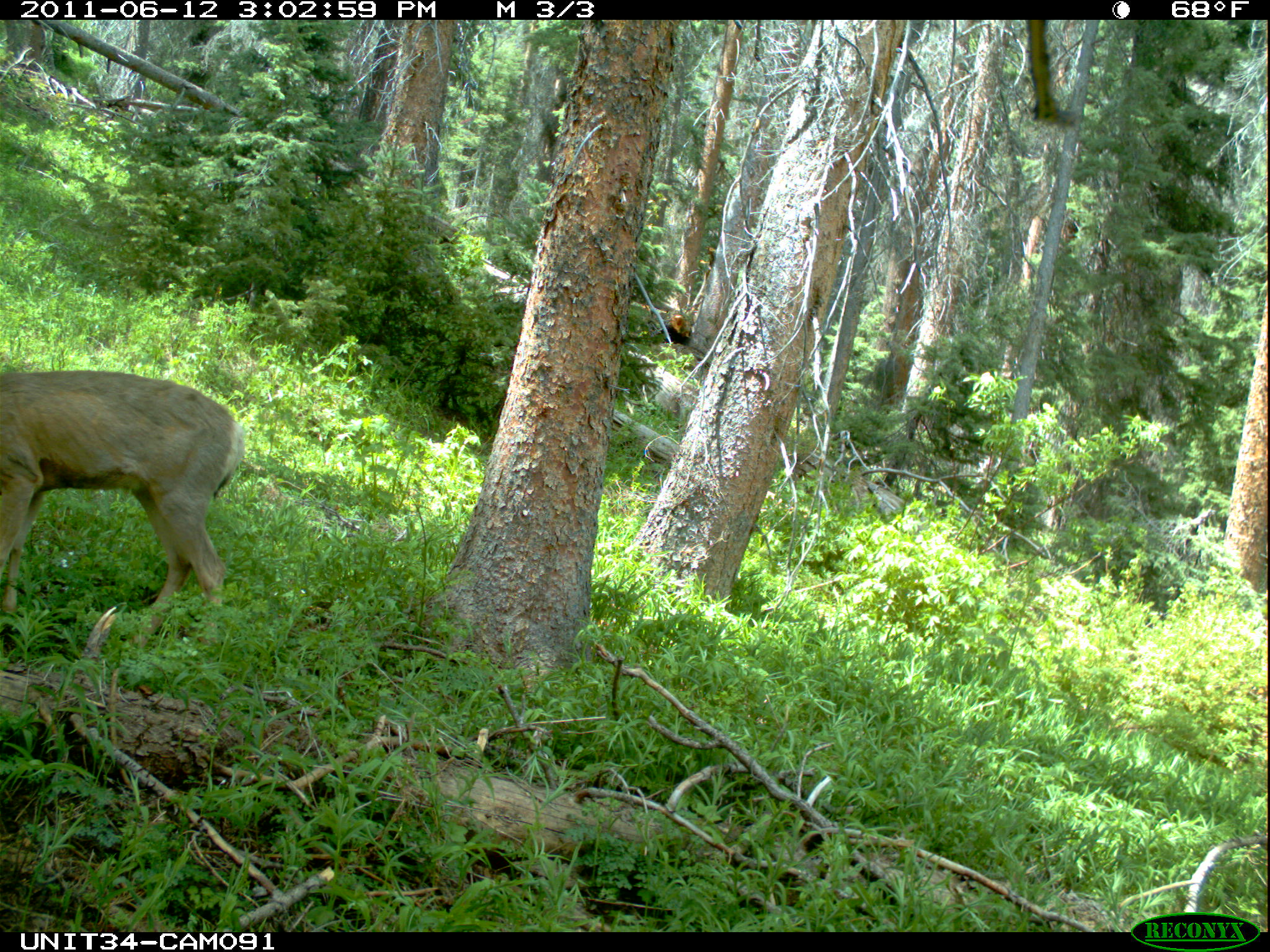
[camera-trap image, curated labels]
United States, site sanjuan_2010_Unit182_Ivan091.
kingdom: Animalia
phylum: Chordata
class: Mammalia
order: Artiodactyla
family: Cervidae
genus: Odocoileus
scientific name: Odocoileus hemionus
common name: mule deer